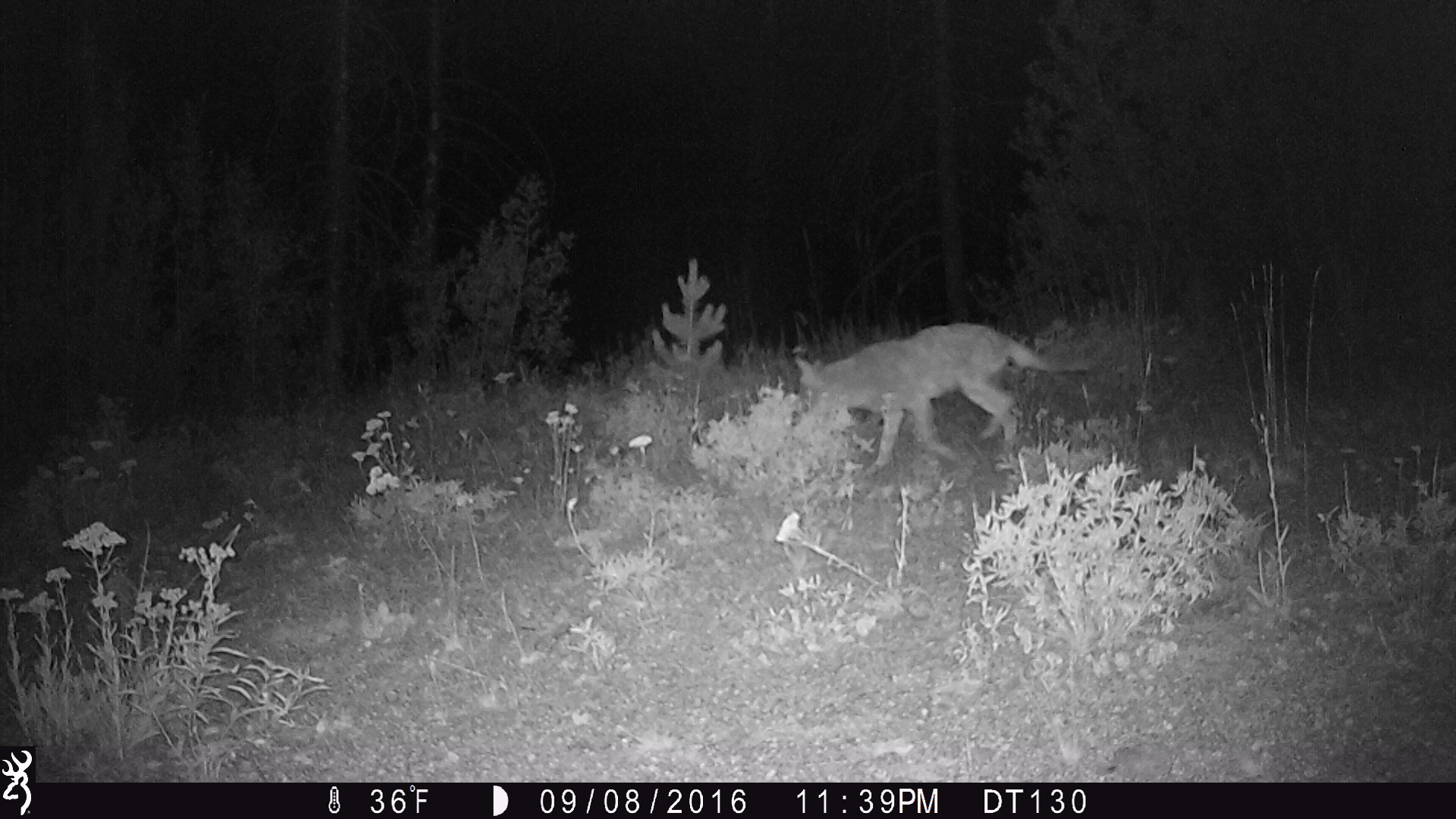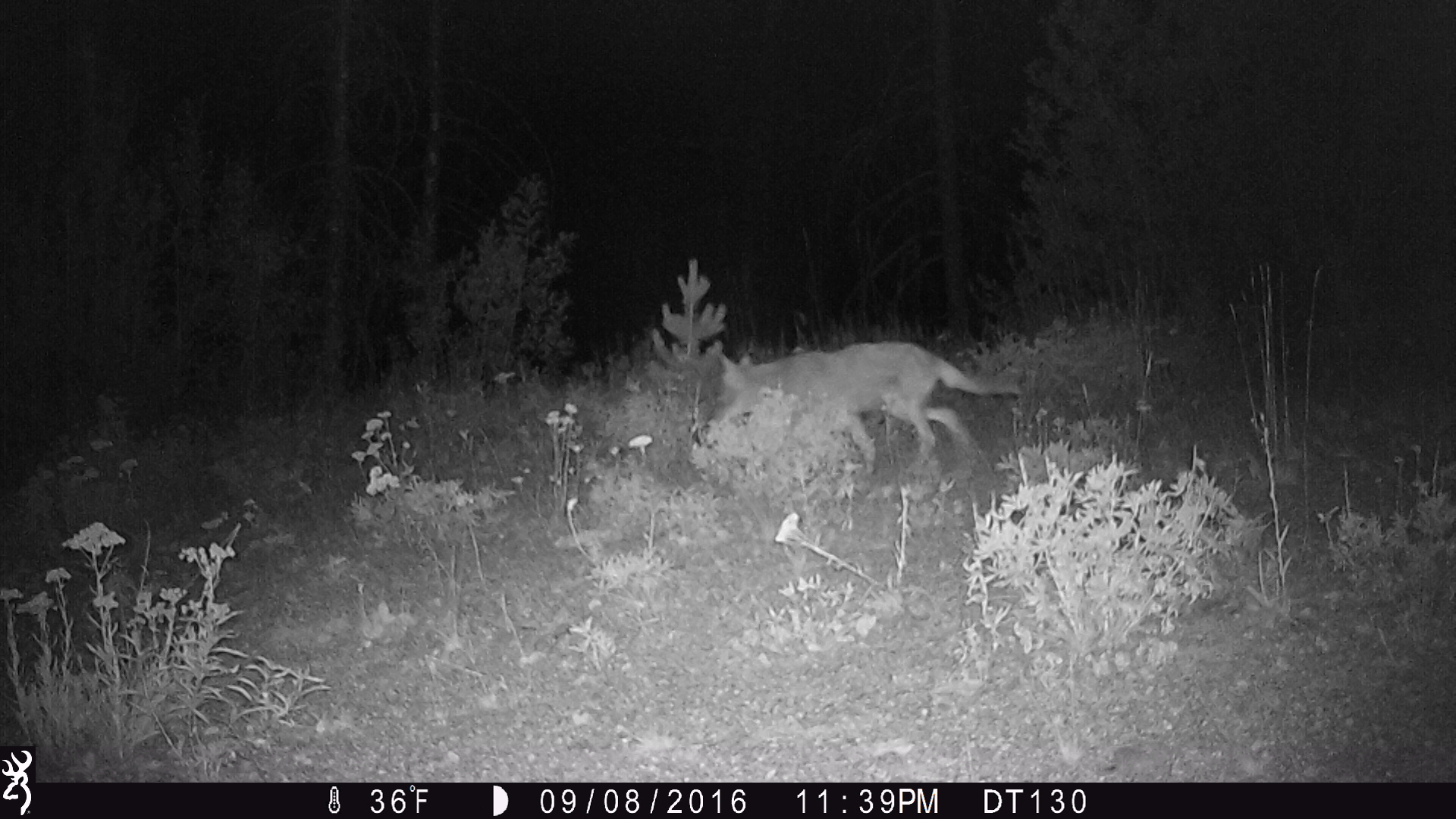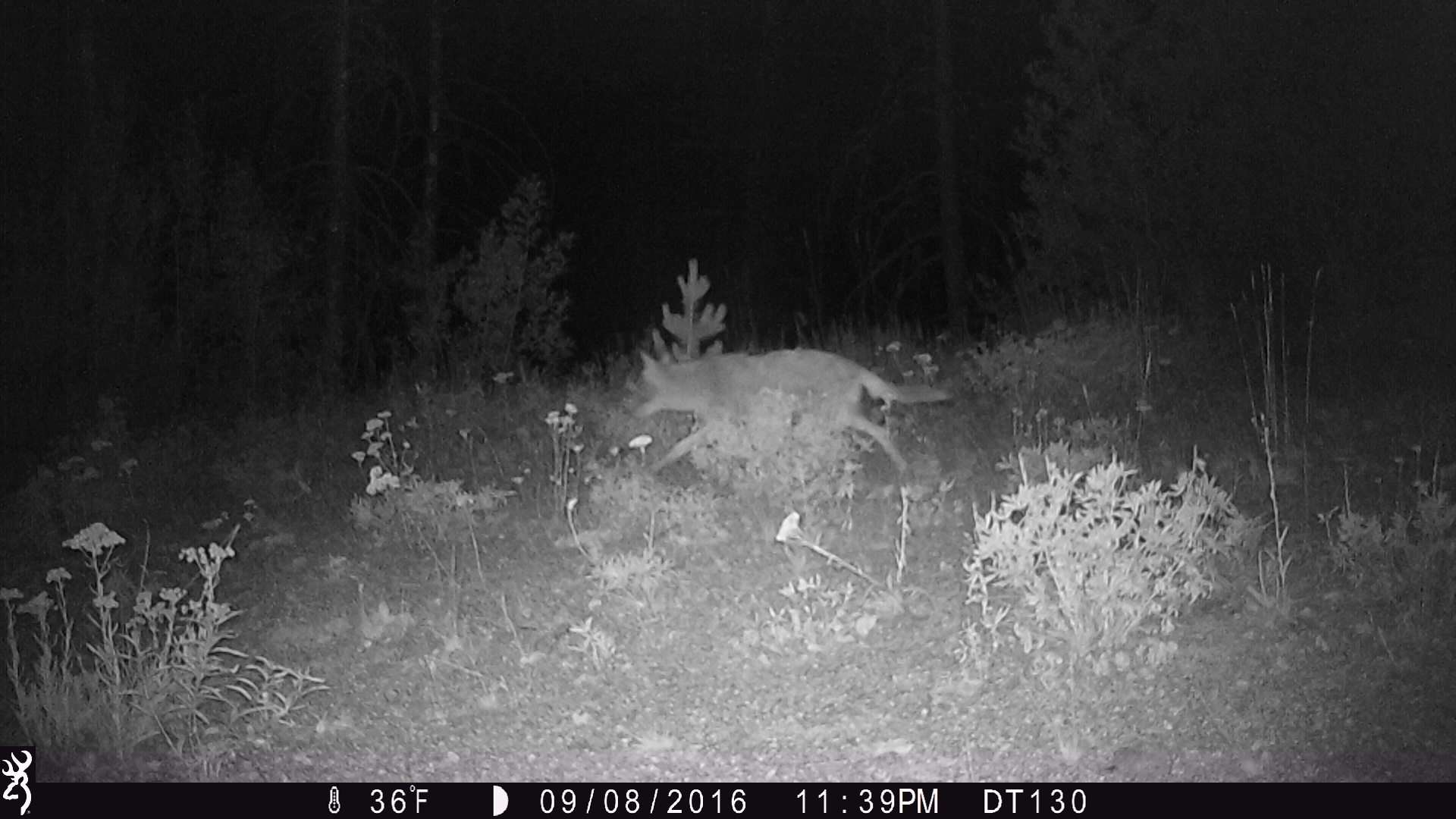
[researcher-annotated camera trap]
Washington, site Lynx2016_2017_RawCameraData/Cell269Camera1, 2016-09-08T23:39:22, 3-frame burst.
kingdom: Animalia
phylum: Chordata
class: Mammalia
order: Carnivora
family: Canidae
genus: Canis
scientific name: Canis latrans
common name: coyote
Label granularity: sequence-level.